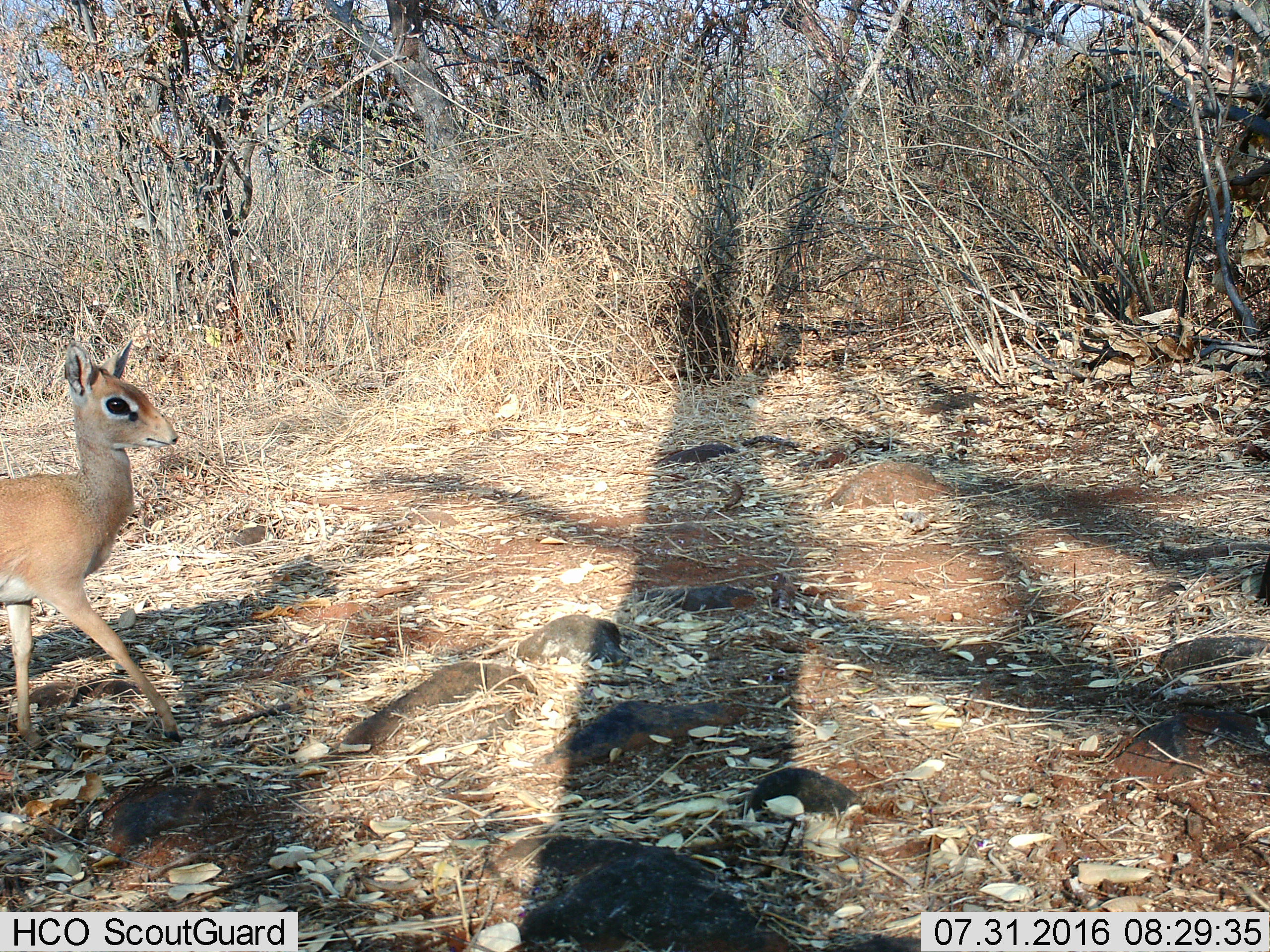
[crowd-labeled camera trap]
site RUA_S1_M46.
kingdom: Animalia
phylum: Chordata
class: Mammalia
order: Artiodactyla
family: Bovidae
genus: Madoqua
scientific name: Madoqua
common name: dik-dik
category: dikdik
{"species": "dikdik (dik-dik) (Madoqua)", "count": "1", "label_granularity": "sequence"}